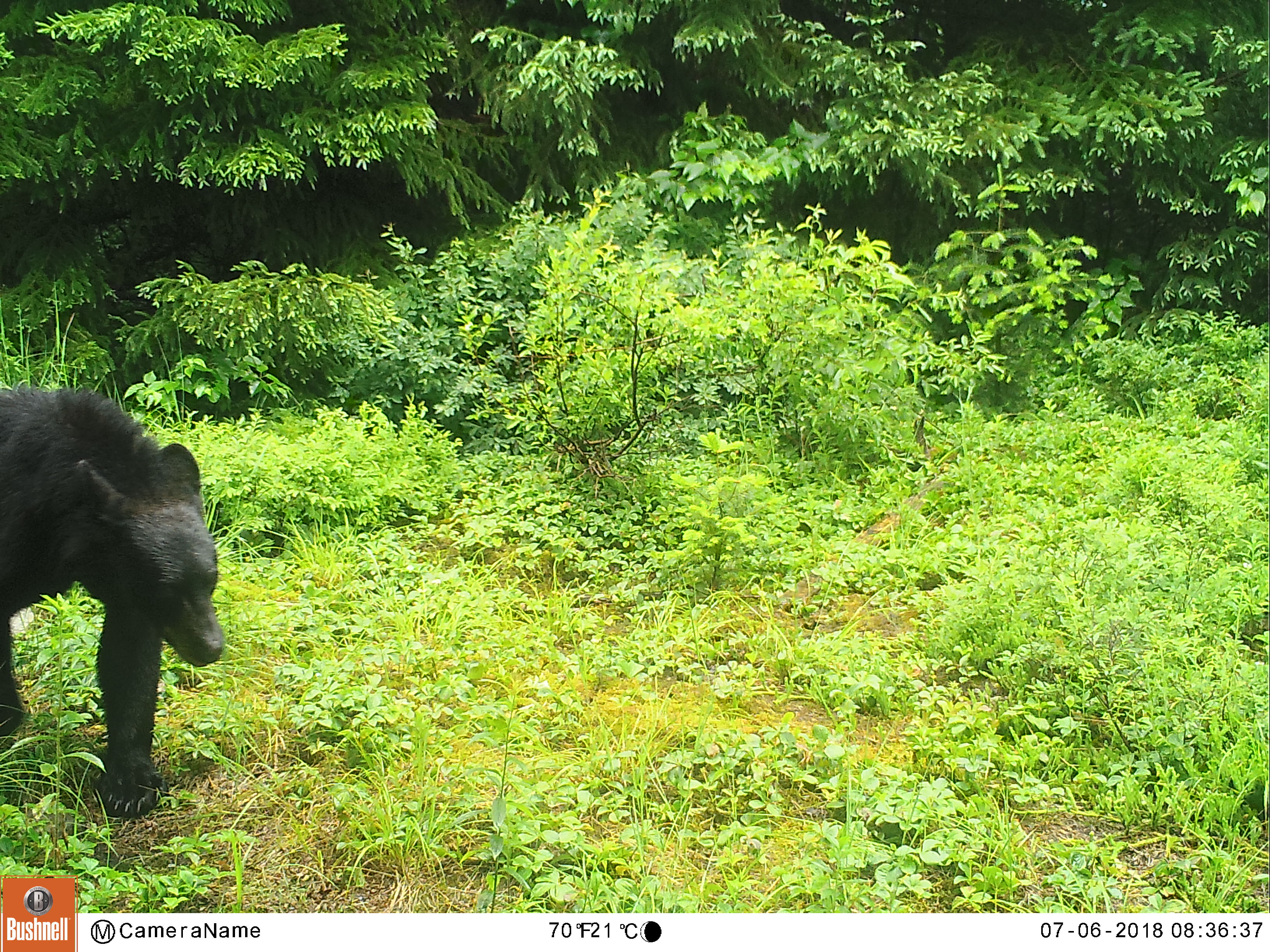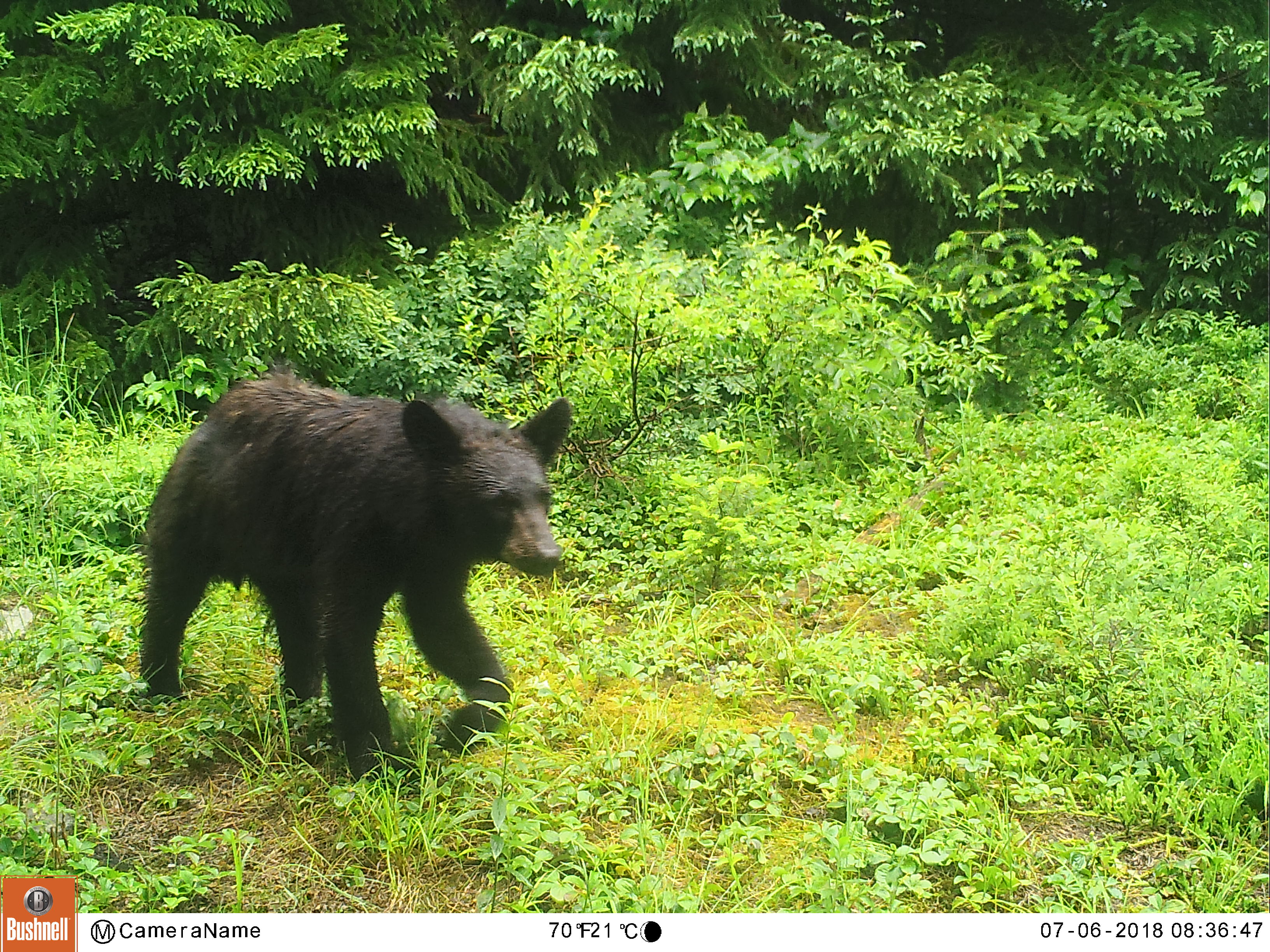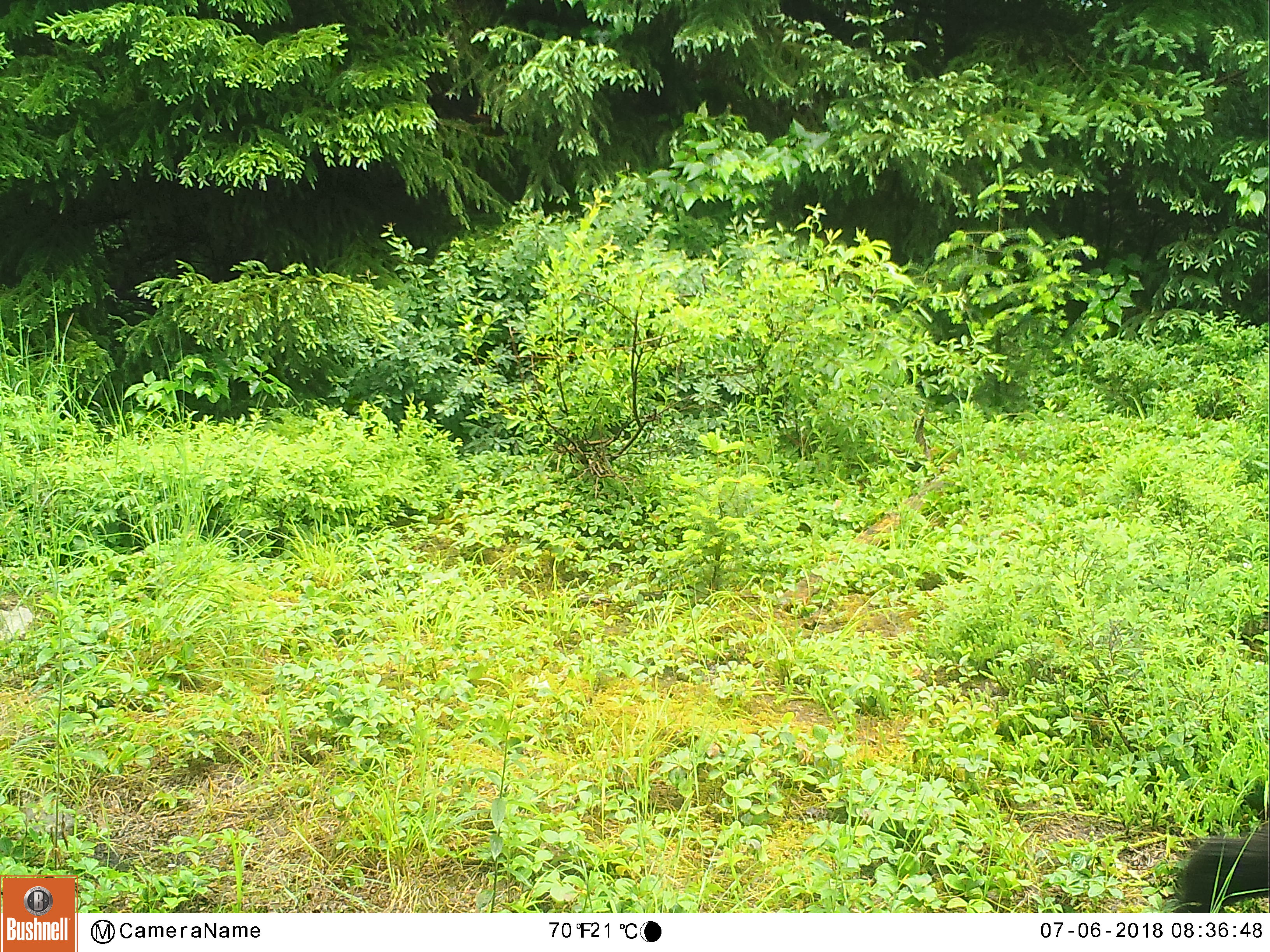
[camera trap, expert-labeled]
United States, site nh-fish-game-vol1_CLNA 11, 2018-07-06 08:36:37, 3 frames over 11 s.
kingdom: Animalia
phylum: Chordata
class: Mammalia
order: Carnivora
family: Ursidae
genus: Ursus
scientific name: Ursus americanus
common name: black bear